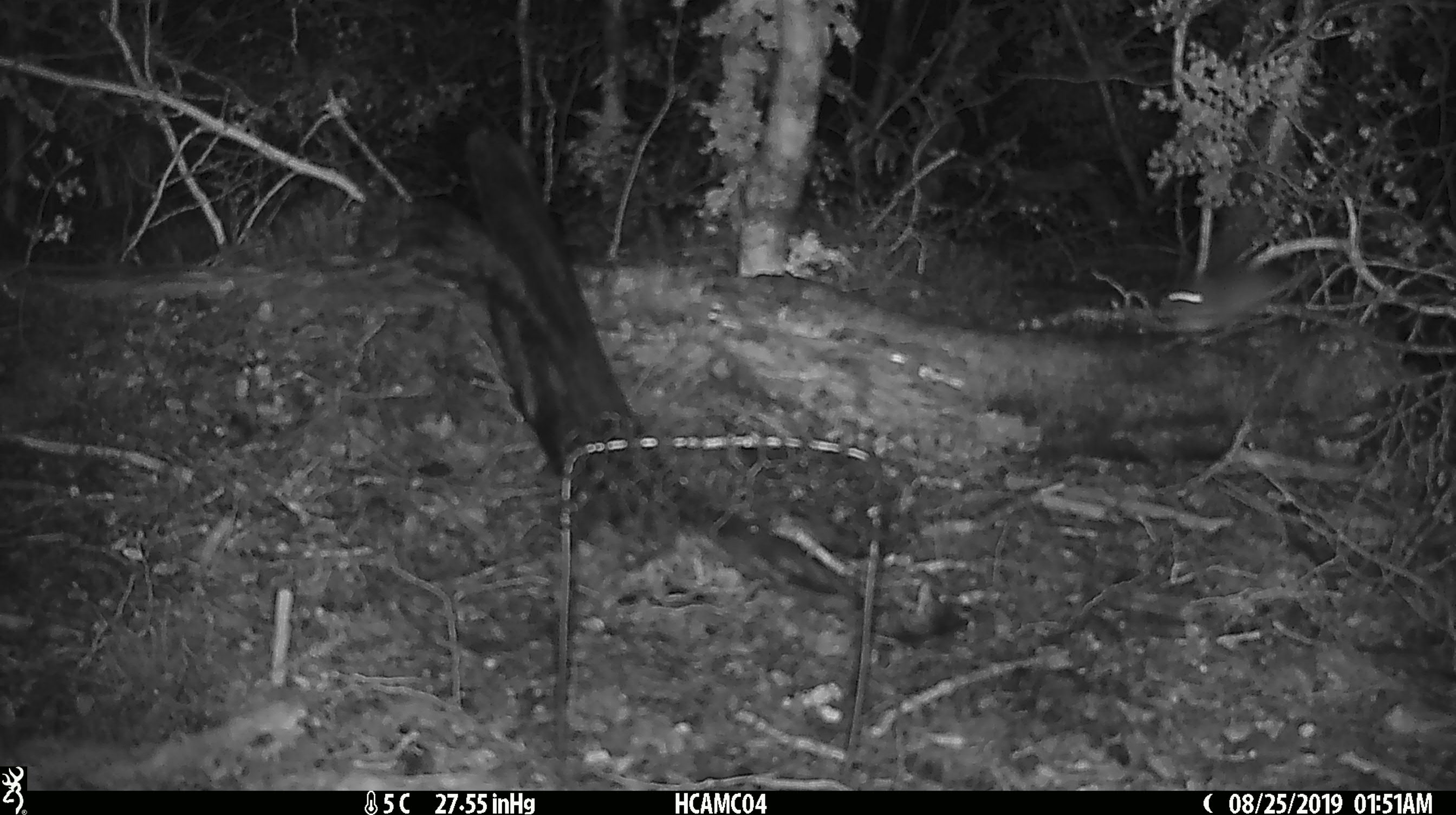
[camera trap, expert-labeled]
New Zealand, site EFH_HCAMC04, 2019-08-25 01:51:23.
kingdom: Animalia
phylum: Chordata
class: Mammalia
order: Rodentia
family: Muridae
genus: Mus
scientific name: Mus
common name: mouse